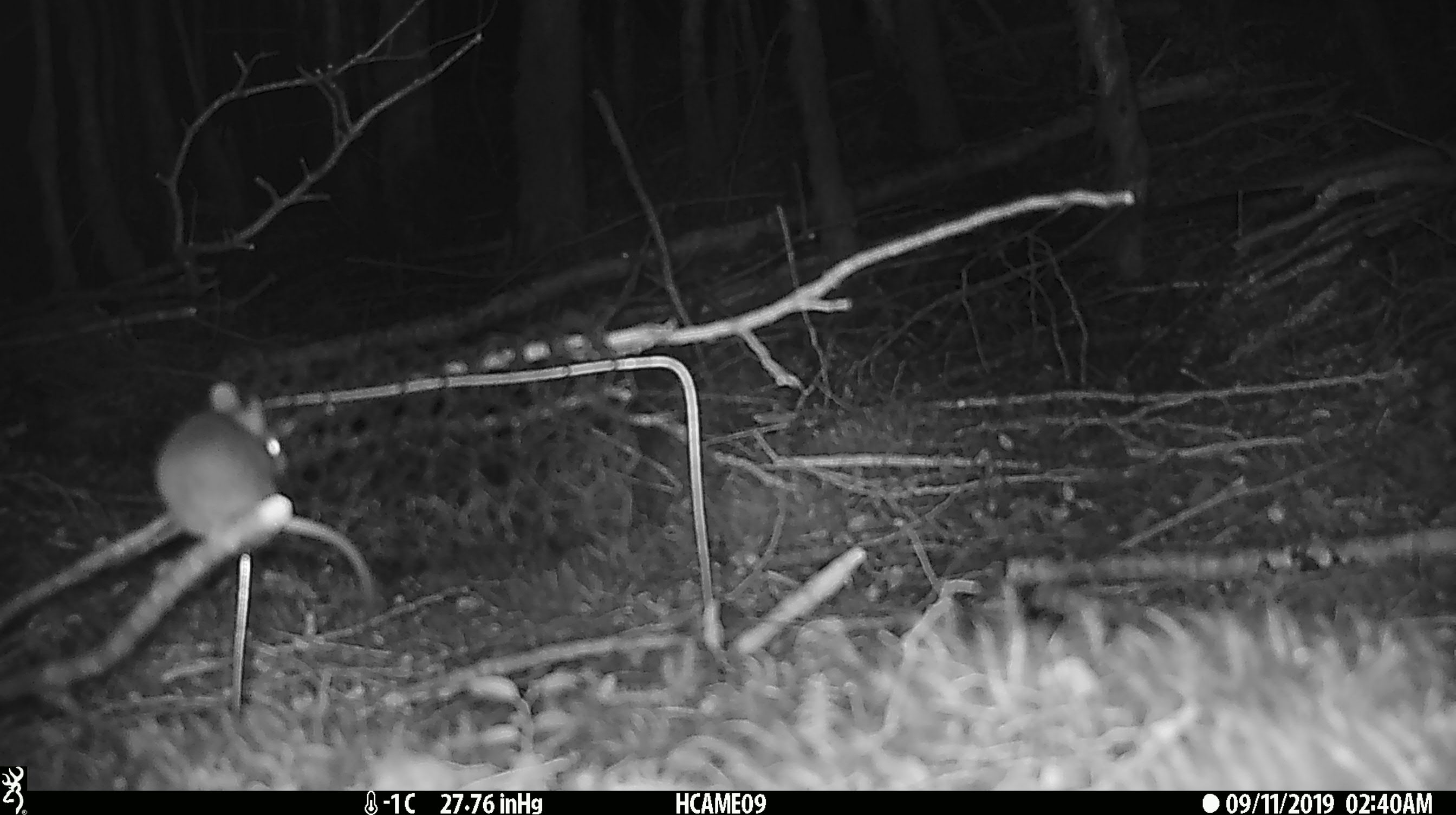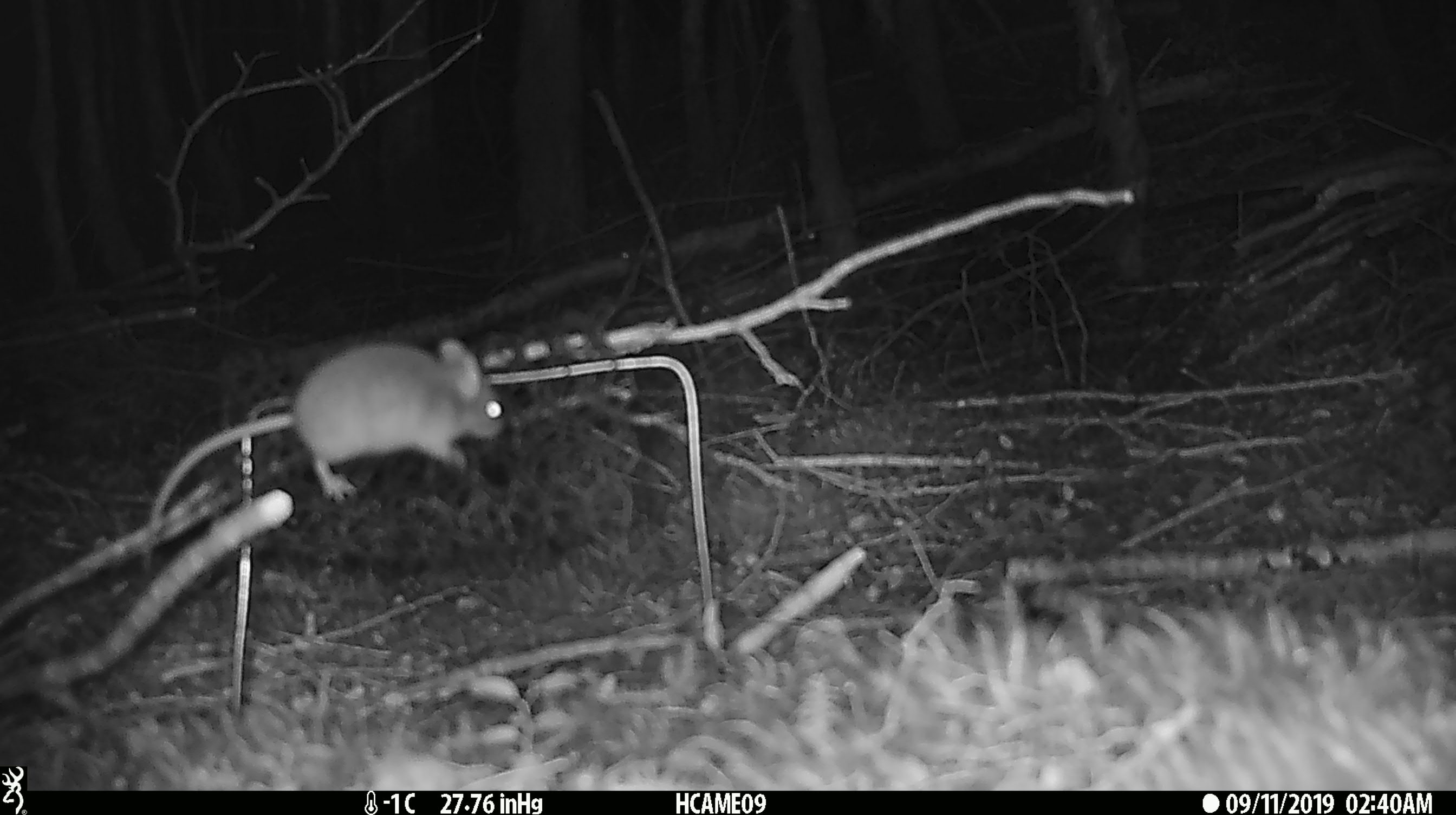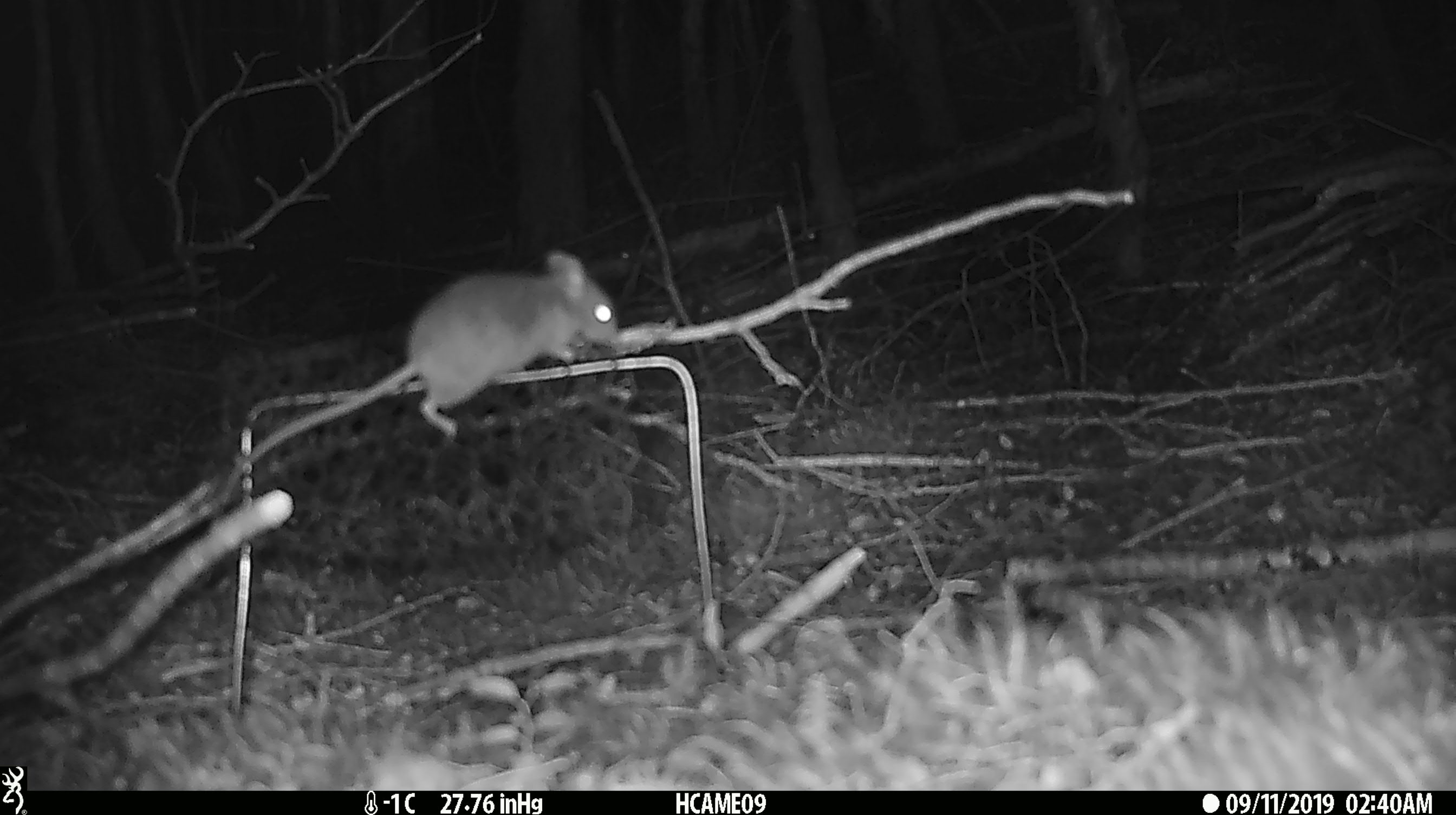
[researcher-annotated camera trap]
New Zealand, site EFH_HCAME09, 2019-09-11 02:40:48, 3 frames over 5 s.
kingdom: Animalia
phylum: Chordata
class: Mammalia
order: Rodentia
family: Muridae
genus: Mus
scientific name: Mus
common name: mouse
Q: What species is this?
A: Mouse (Mus).